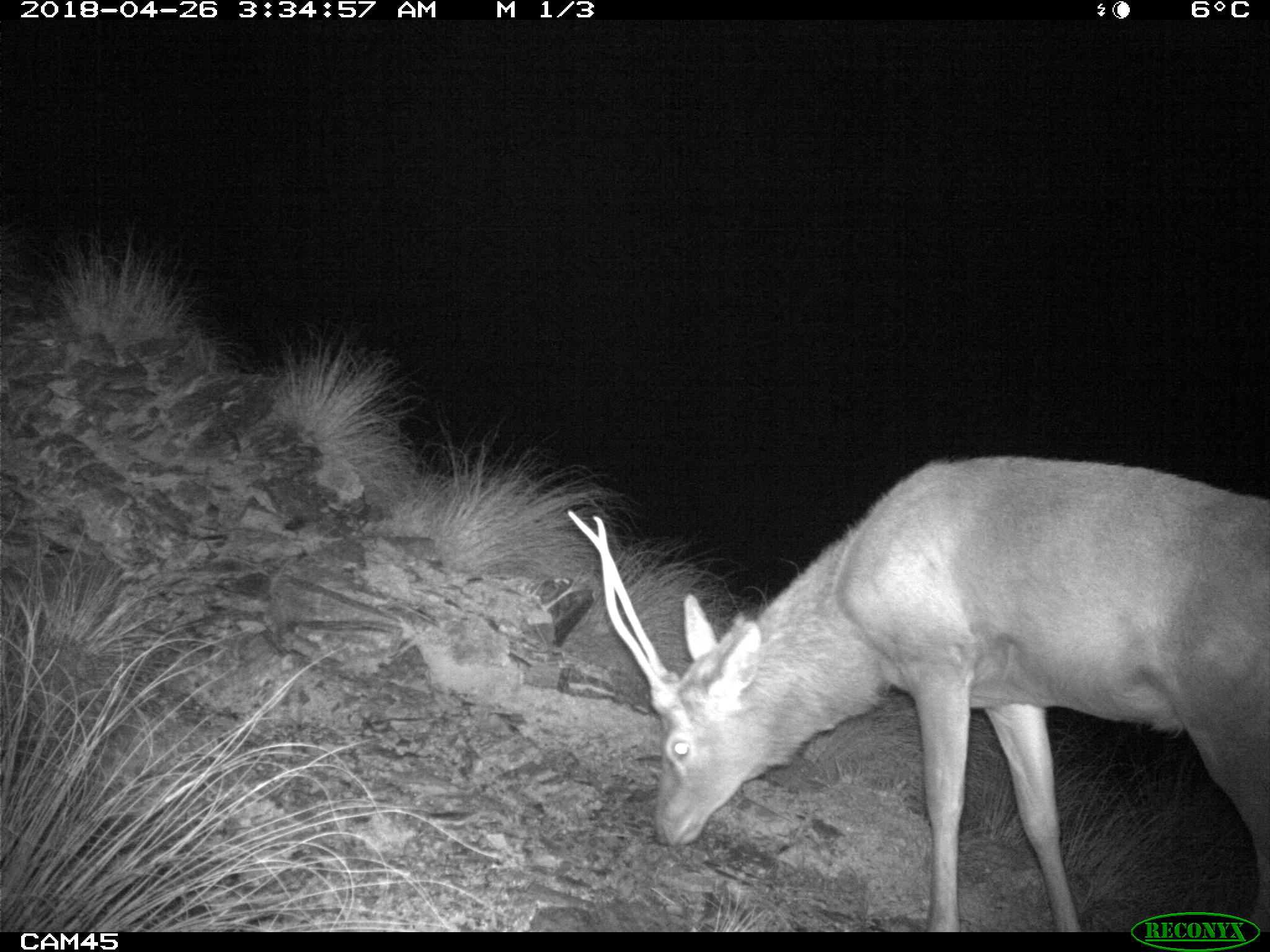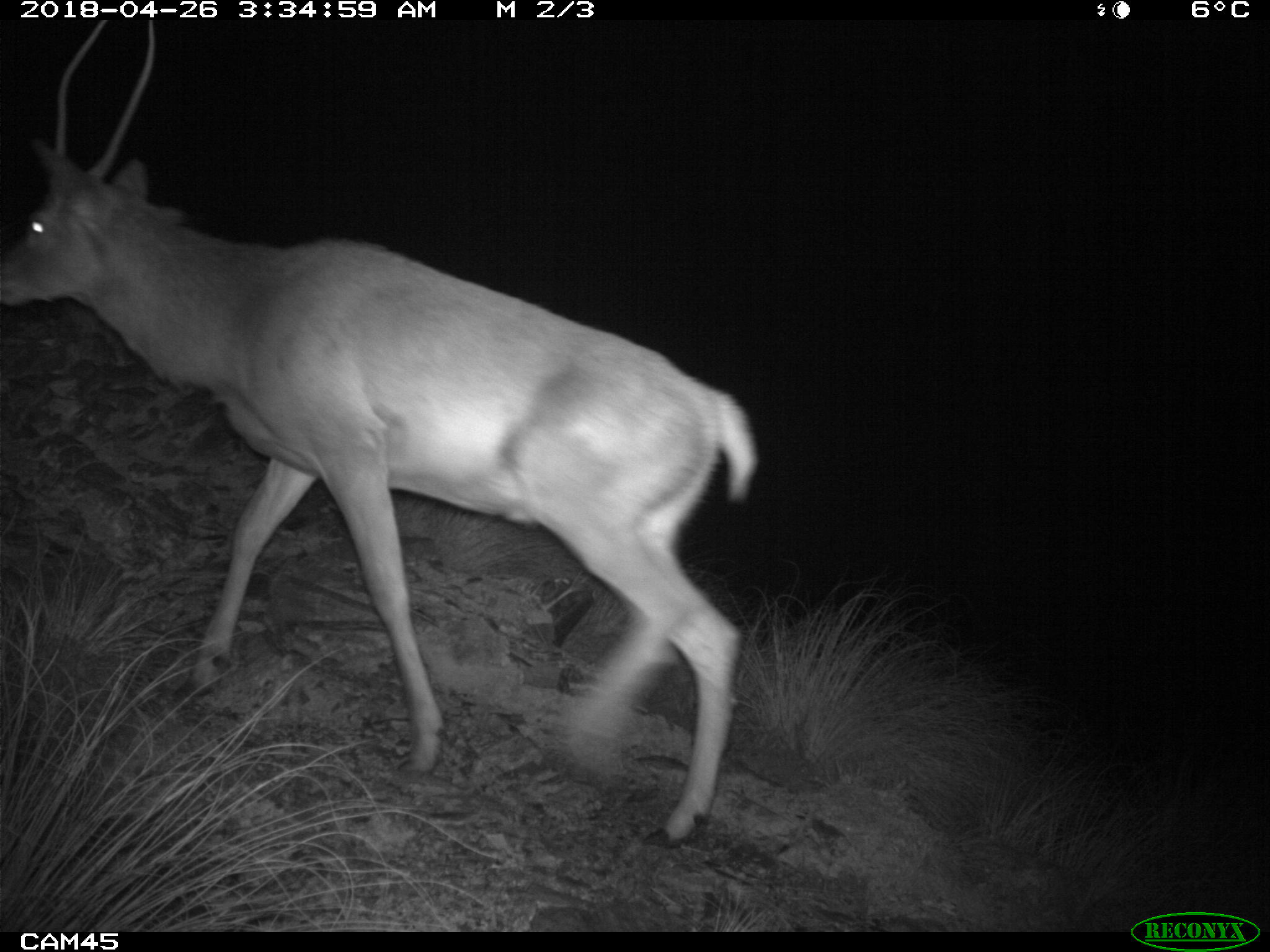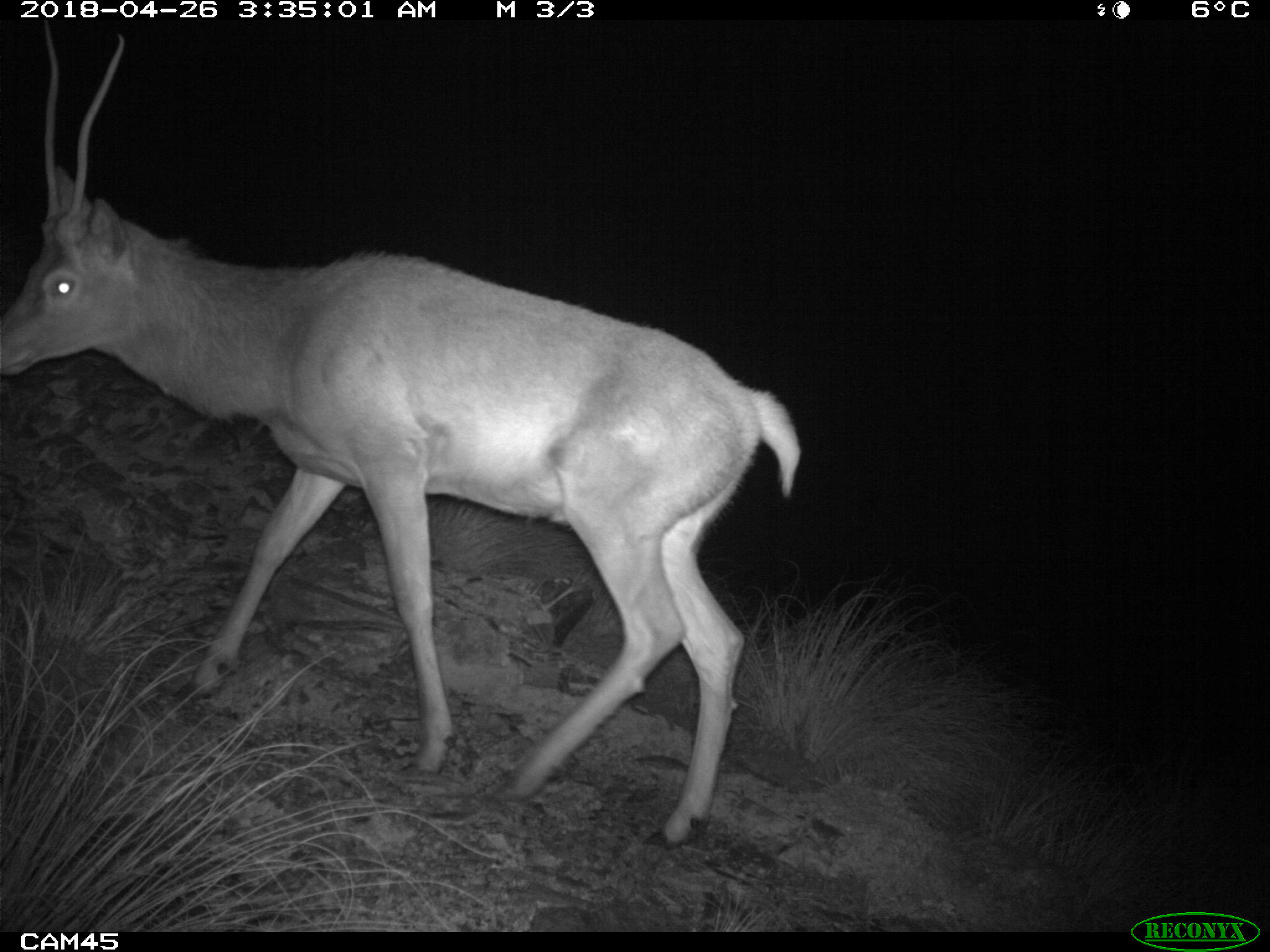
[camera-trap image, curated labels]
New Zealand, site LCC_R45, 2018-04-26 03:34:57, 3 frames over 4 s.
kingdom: Animalia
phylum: Chordata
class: Mammalia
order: Artiodactyla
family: Cervidae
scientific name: Cervidae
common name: deer